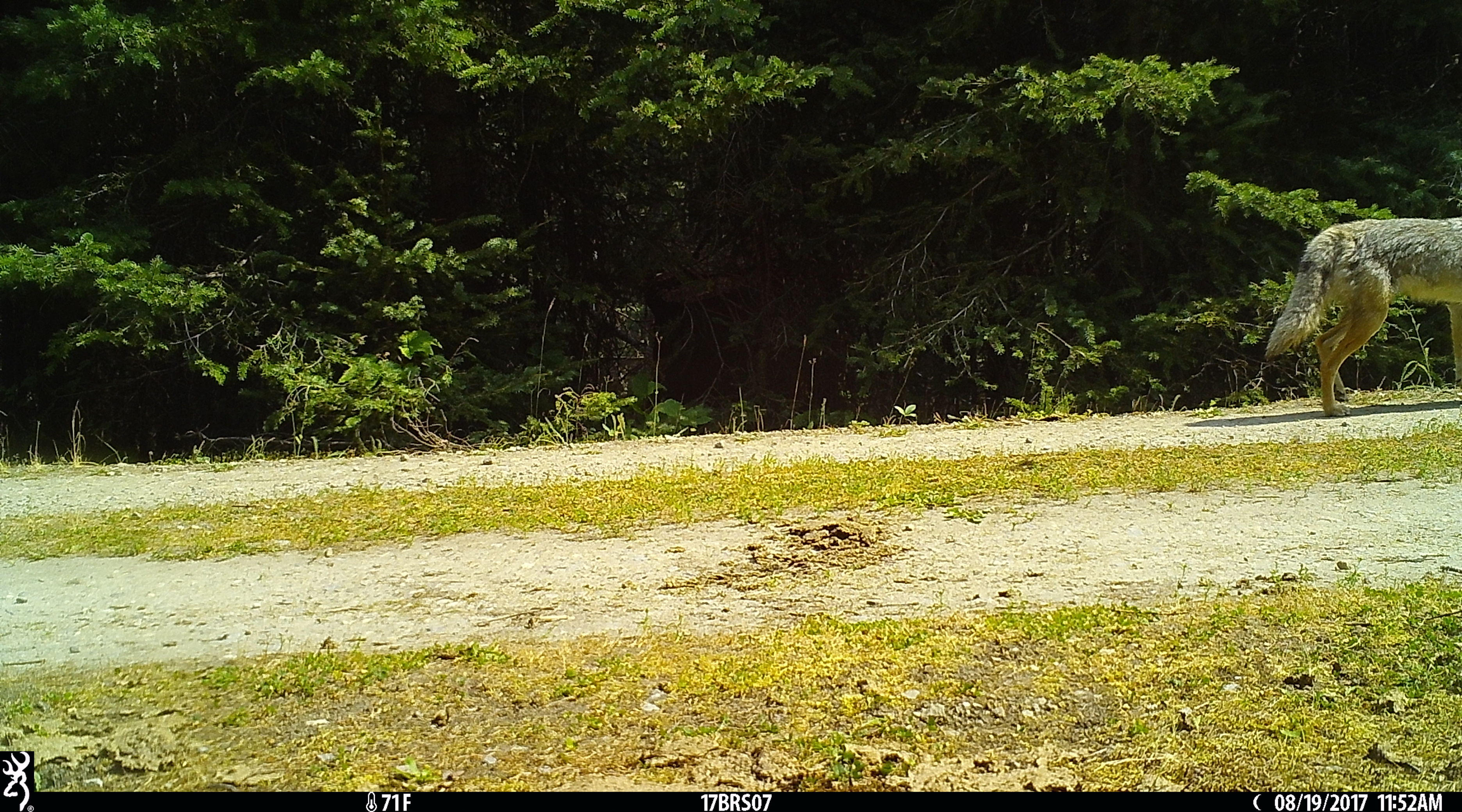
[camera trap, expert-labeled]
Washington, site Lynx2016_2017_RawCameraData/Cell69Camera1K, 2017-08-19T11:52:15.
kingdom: Animalia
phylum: Chordata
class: Mammalia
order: Carnivora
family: Canidae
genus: Canis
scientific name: Canis latrans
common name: coyote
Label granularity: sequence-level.